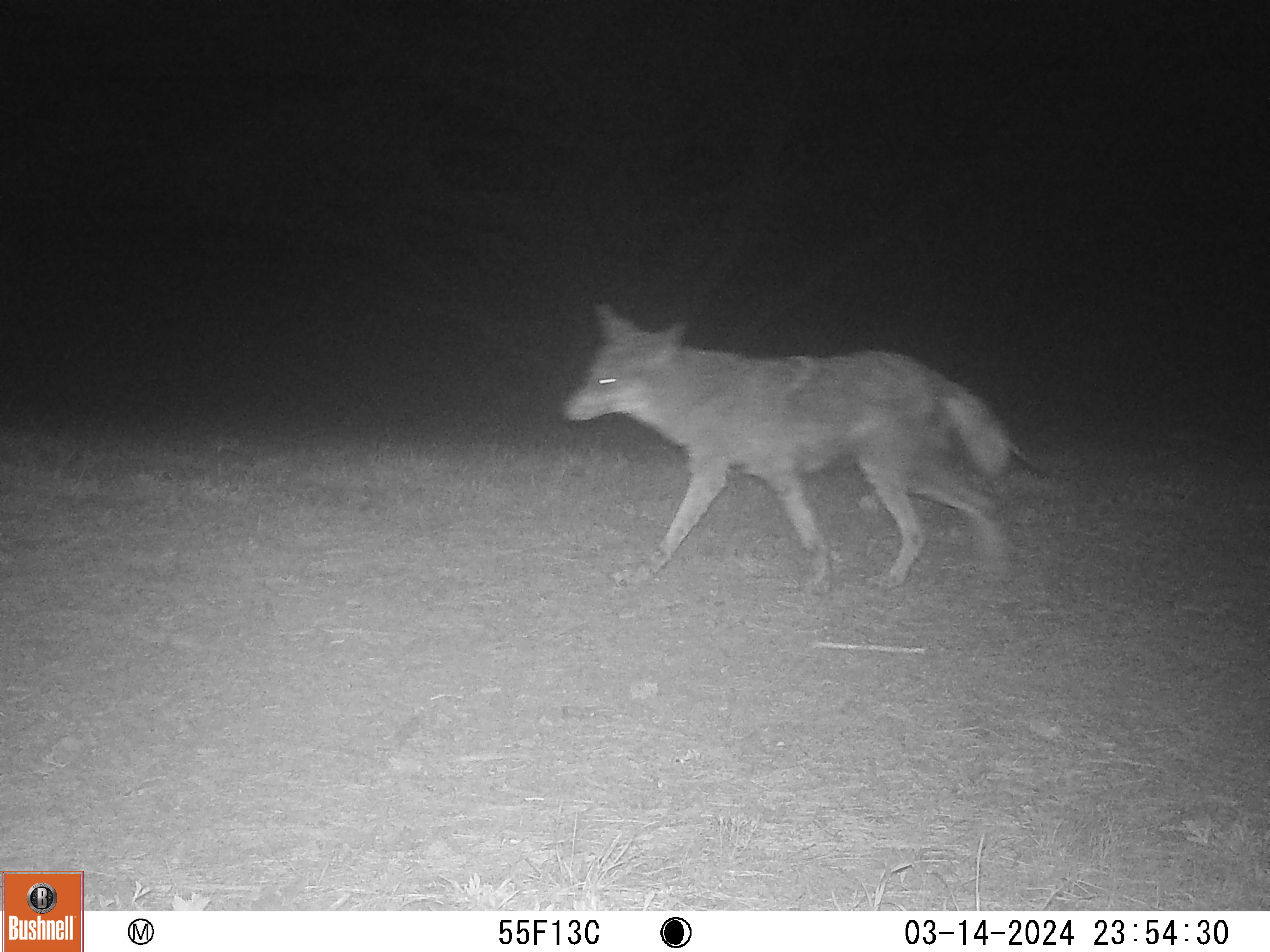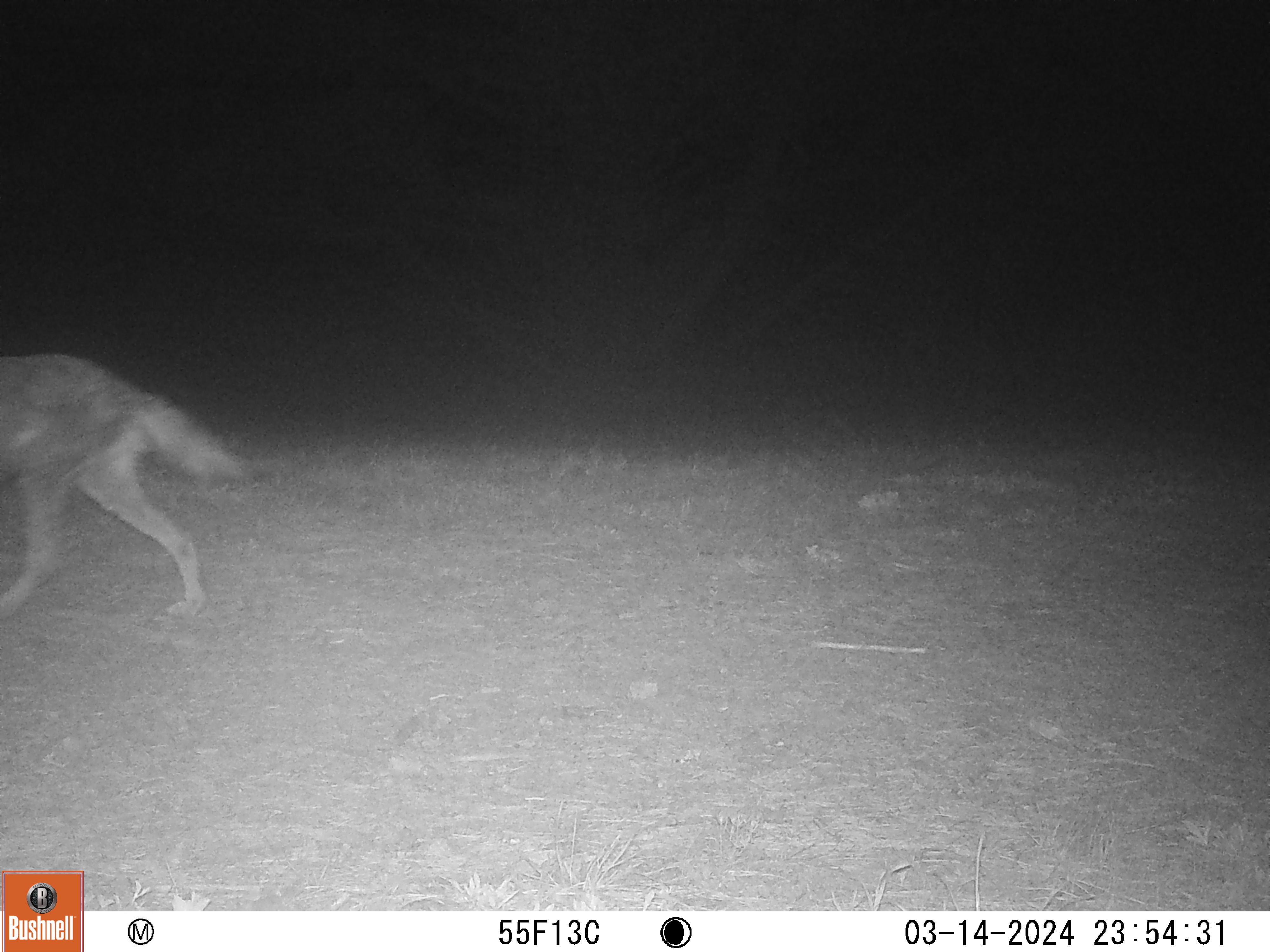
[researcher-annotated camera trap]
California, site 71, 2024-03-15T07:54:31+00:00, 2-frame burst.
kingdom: Animalia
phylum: Chordata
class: Mammalia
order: Carnivora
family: Canidae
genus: Canis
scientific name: Canis latrans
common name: coyote